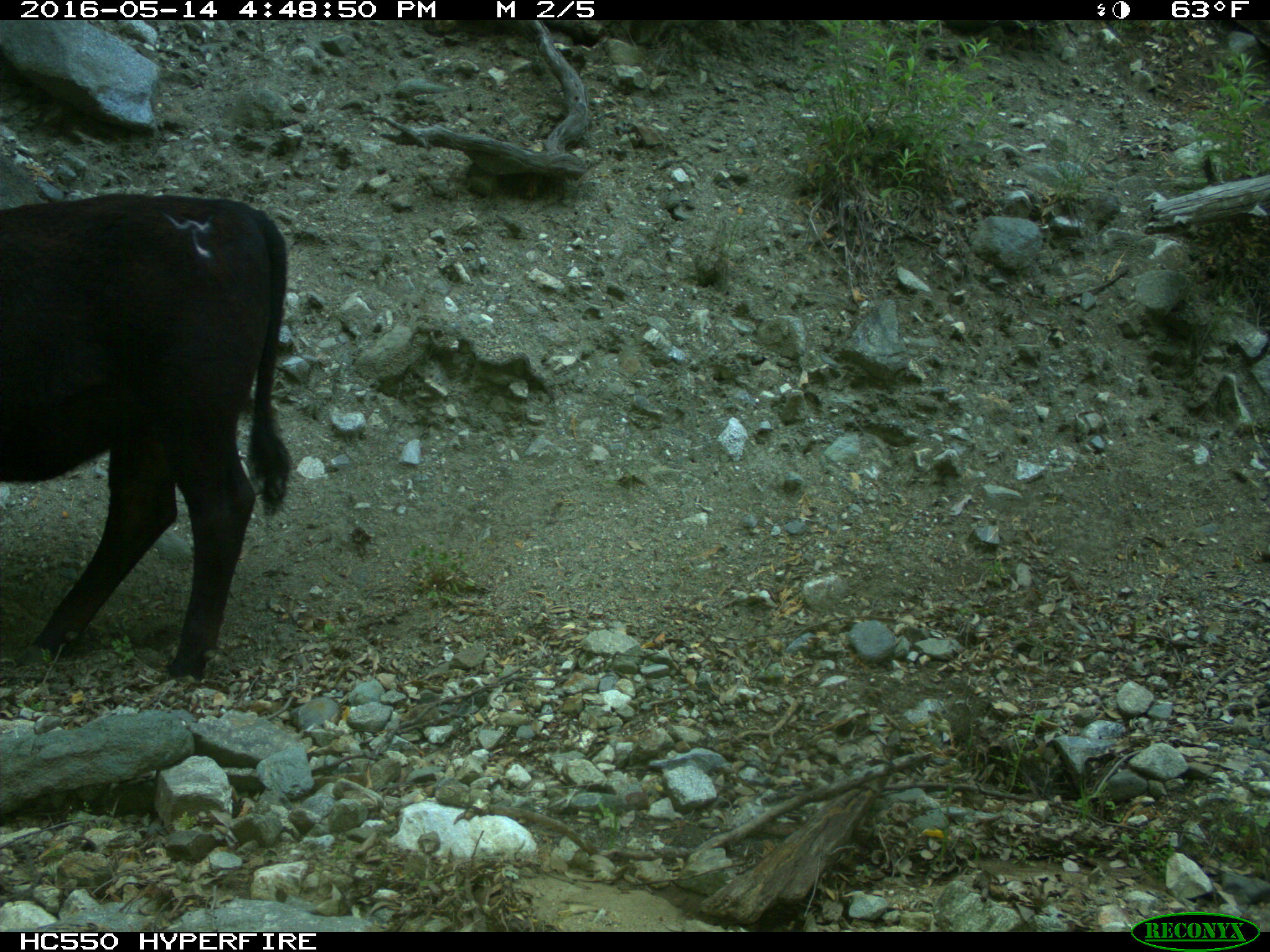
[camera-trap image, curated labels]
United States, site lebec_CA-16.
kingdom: Animalia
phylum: Chordata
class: Mammalia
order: Artiodactyla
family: Bovidae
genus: Bos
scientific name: Bos taurus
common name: domestic cow